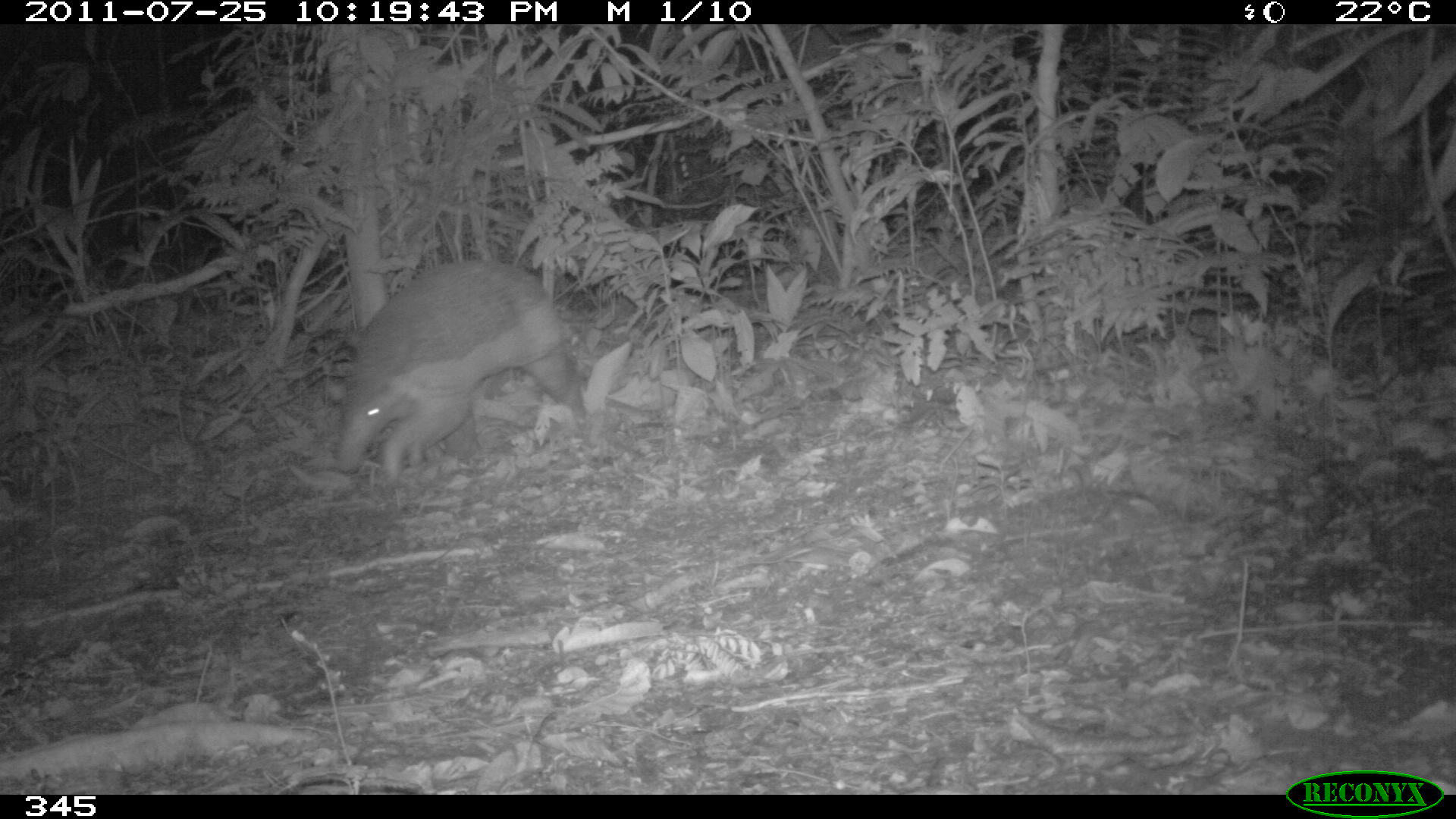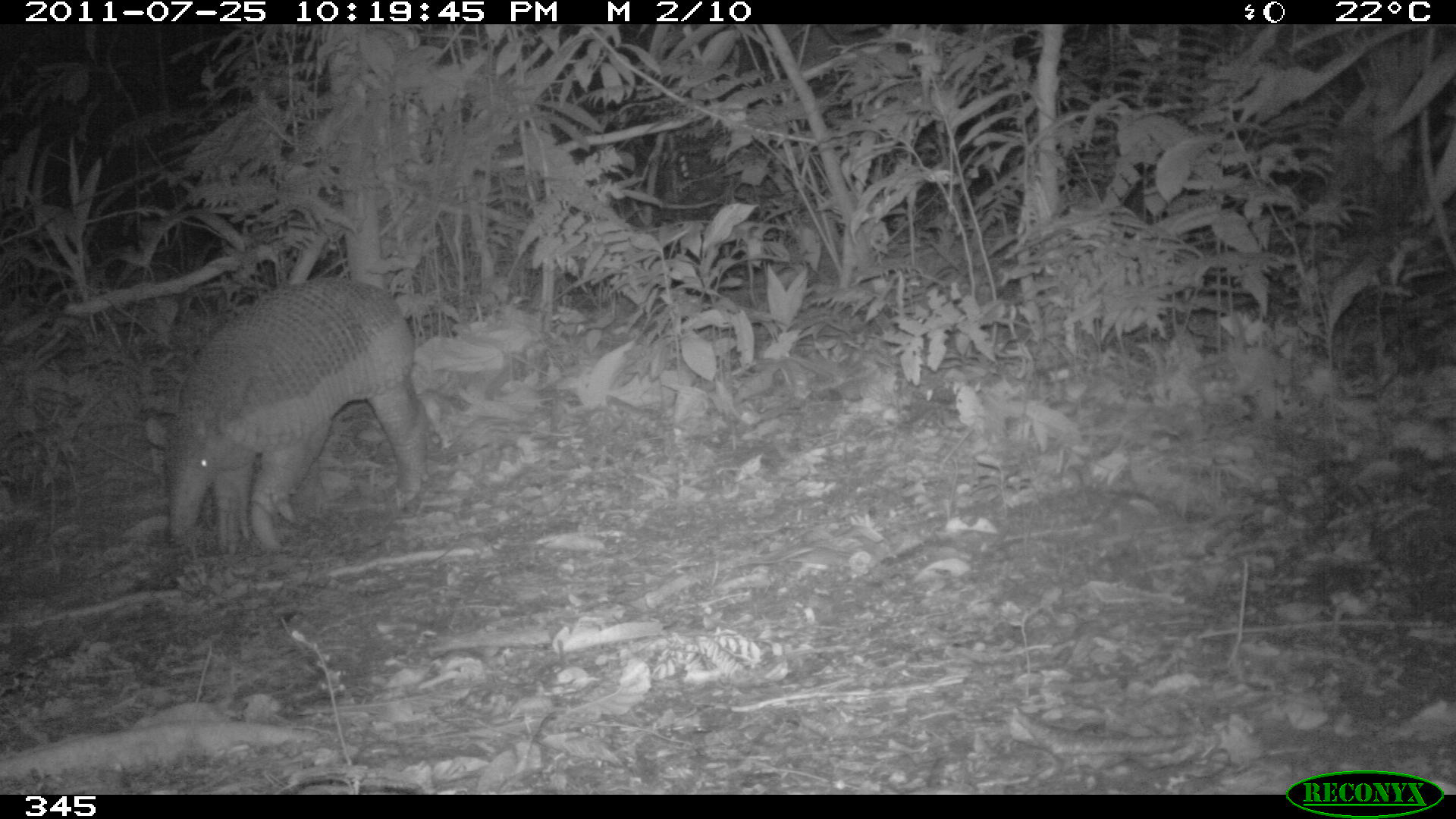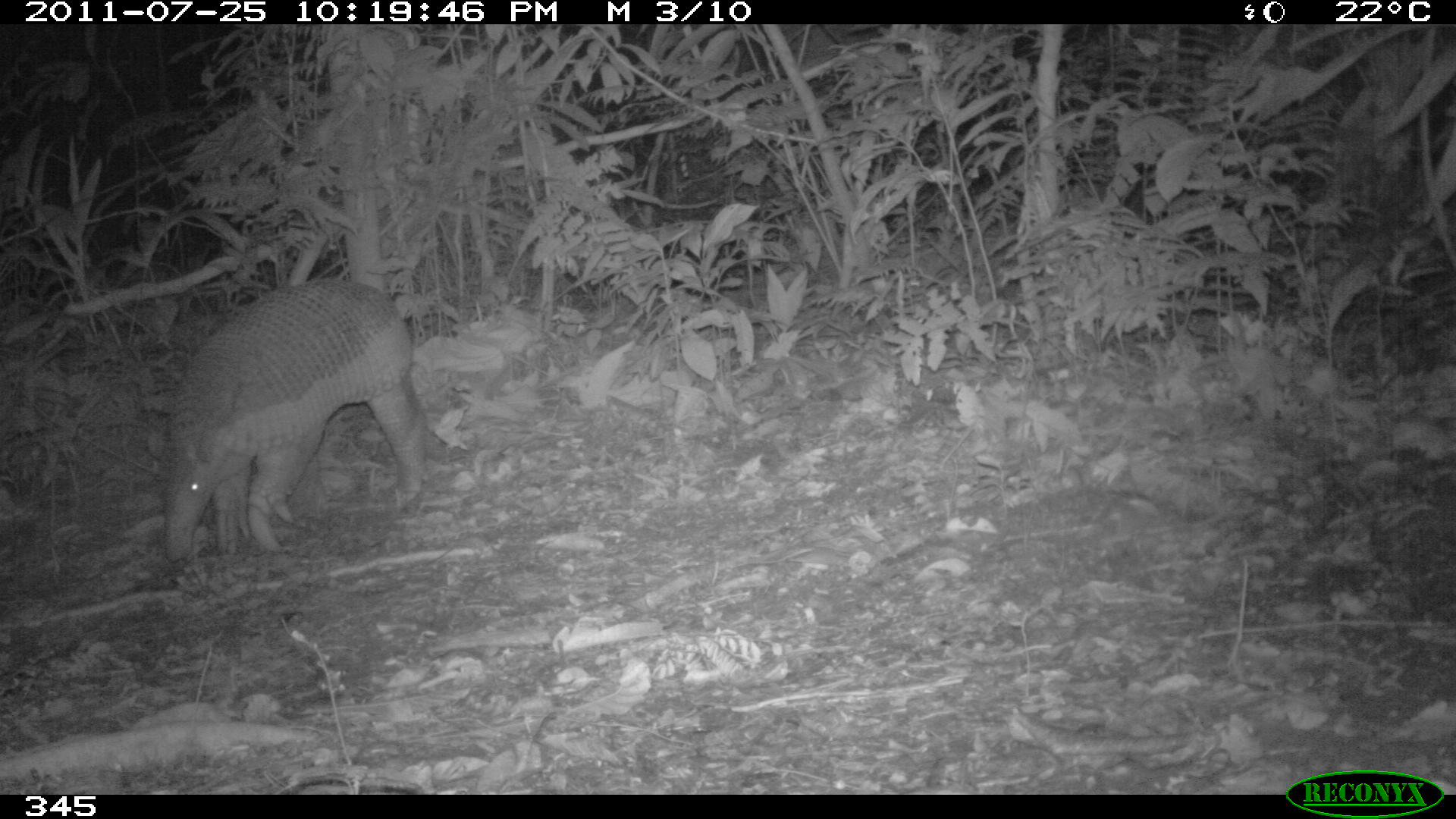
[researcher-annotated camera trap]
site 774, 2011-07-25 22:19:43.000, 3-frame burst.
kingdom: Animalia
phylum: Chordata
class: Mammalia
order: Cingulata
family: Chlamyphoridae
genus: Priodontes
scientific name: Priodontes maximus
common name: giant armadillo